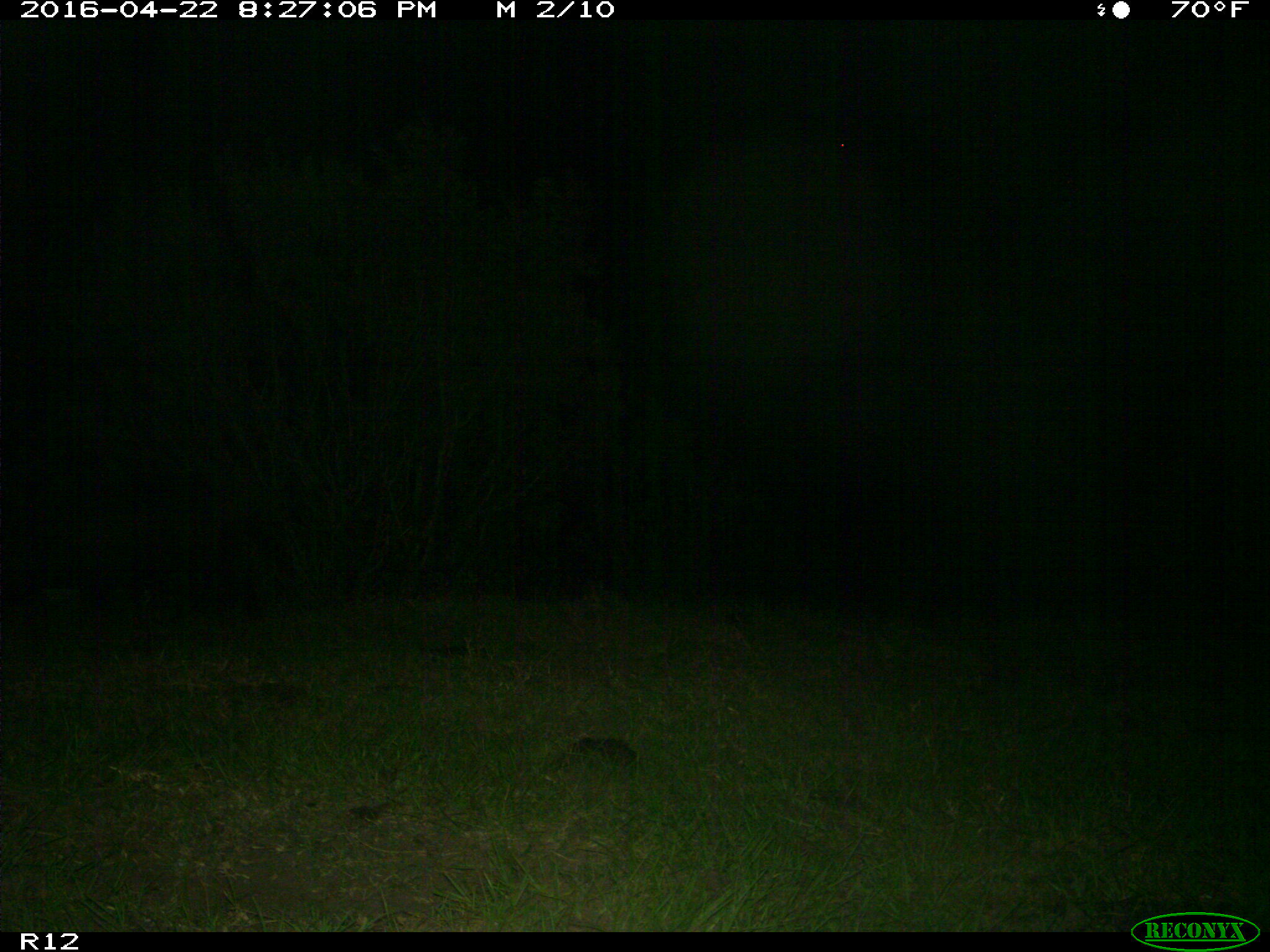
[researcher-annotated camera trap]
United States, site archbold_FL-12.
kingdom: Animalia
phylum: Chordata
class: Mammalia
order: Artiodactyla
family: Suidae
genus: Sus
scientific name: Sus scrofa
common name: wild boar